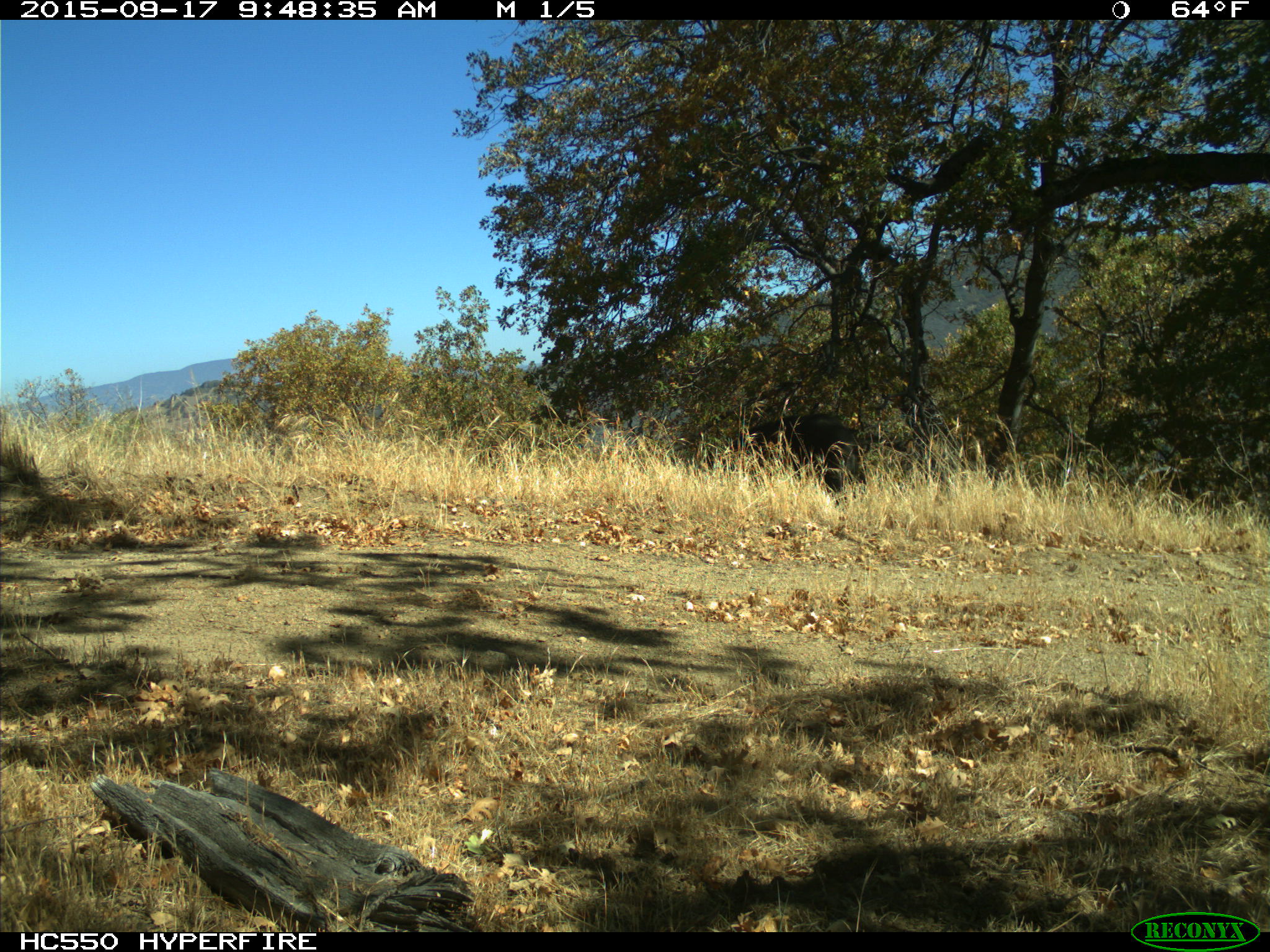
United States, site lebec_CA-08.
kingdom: Animalia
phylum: Chordata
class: Mammalia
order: Artiodactyla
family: Suidae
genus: Sus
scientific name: Sus scrofa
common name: wild boar